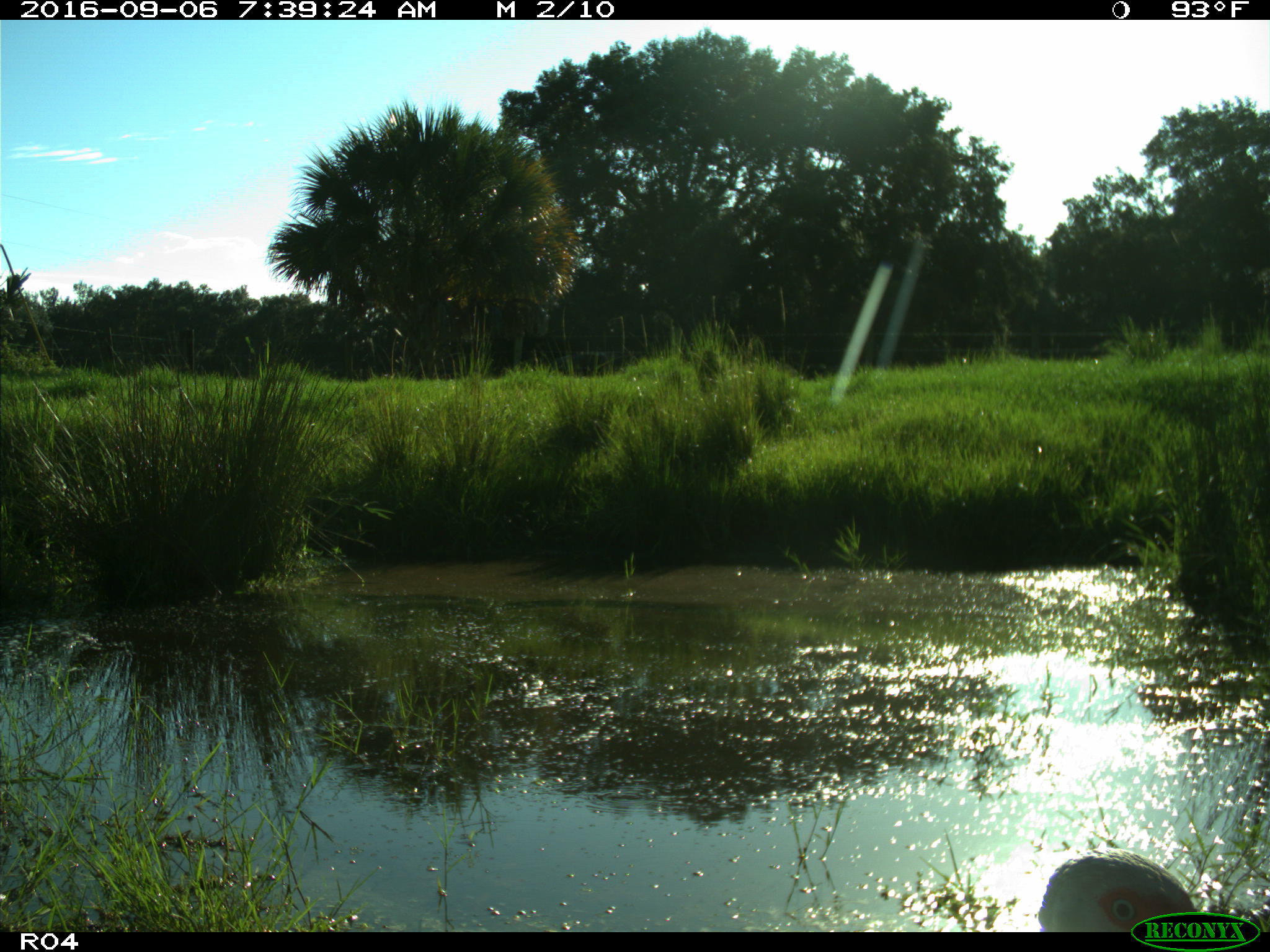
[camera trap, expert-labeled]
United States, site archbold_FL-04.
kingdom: Animalia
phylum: Chordata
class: Aves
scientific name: Aves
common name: birds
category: unidentified bird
Unidentified bird (birds) (Aves).